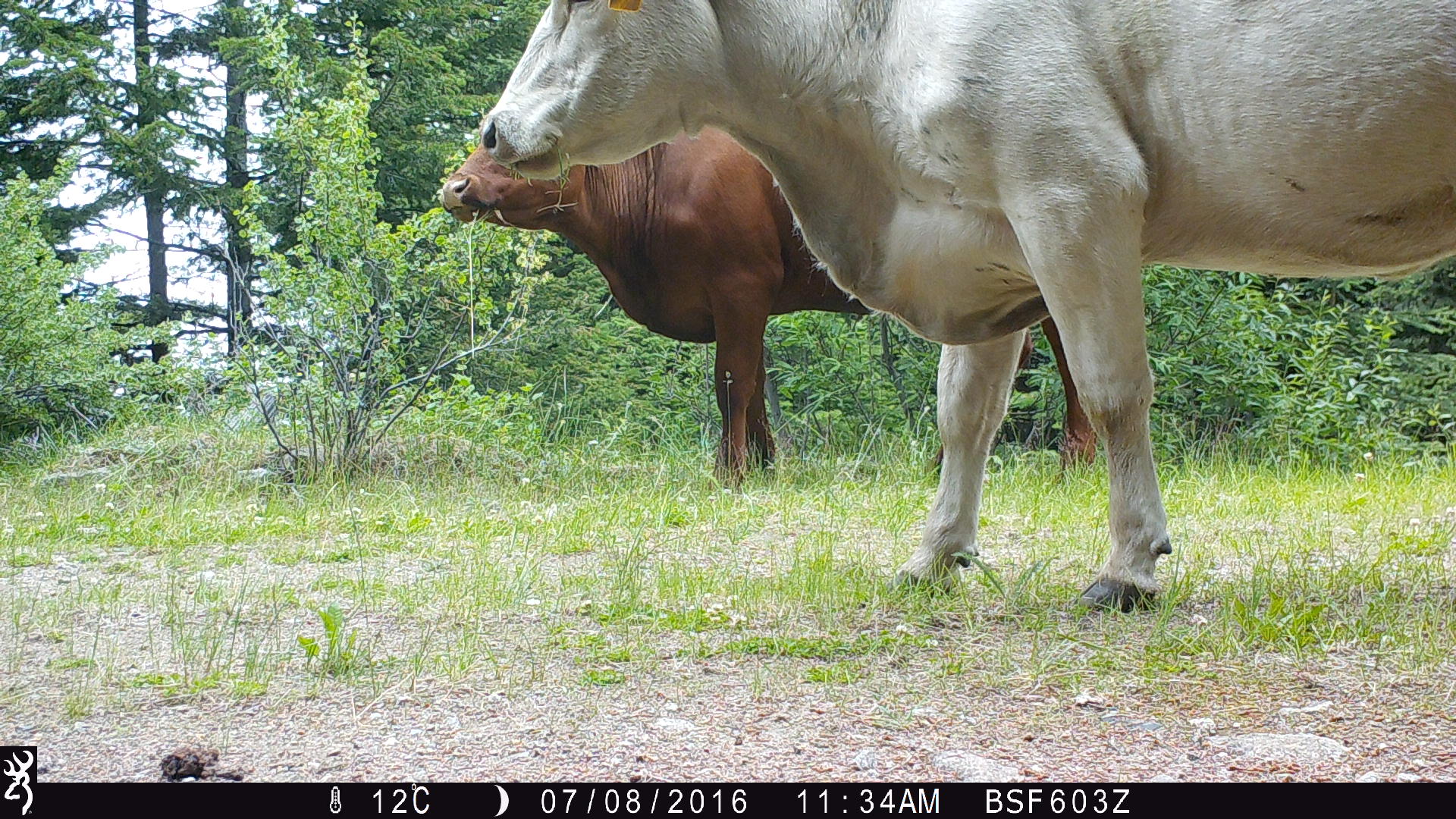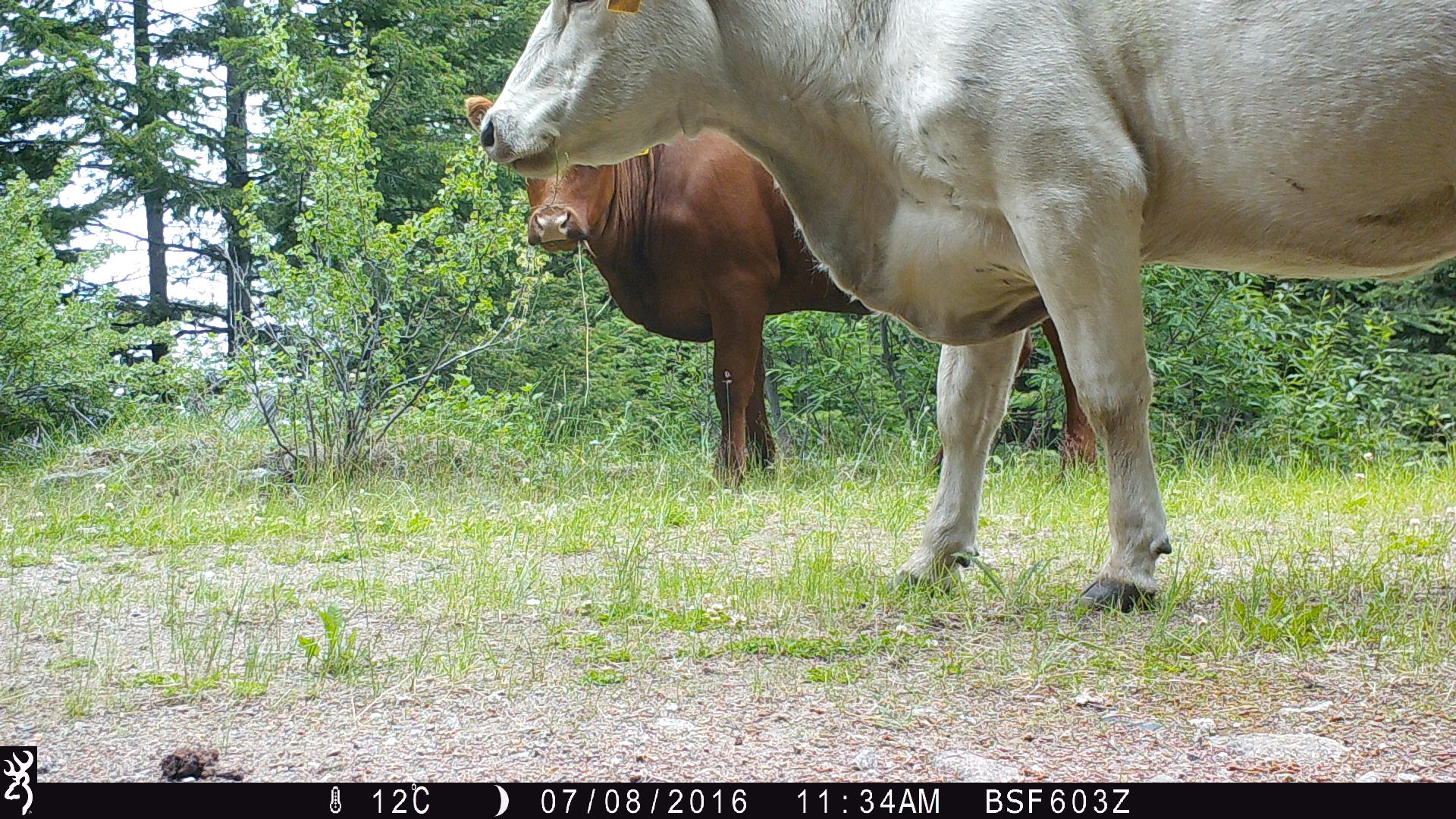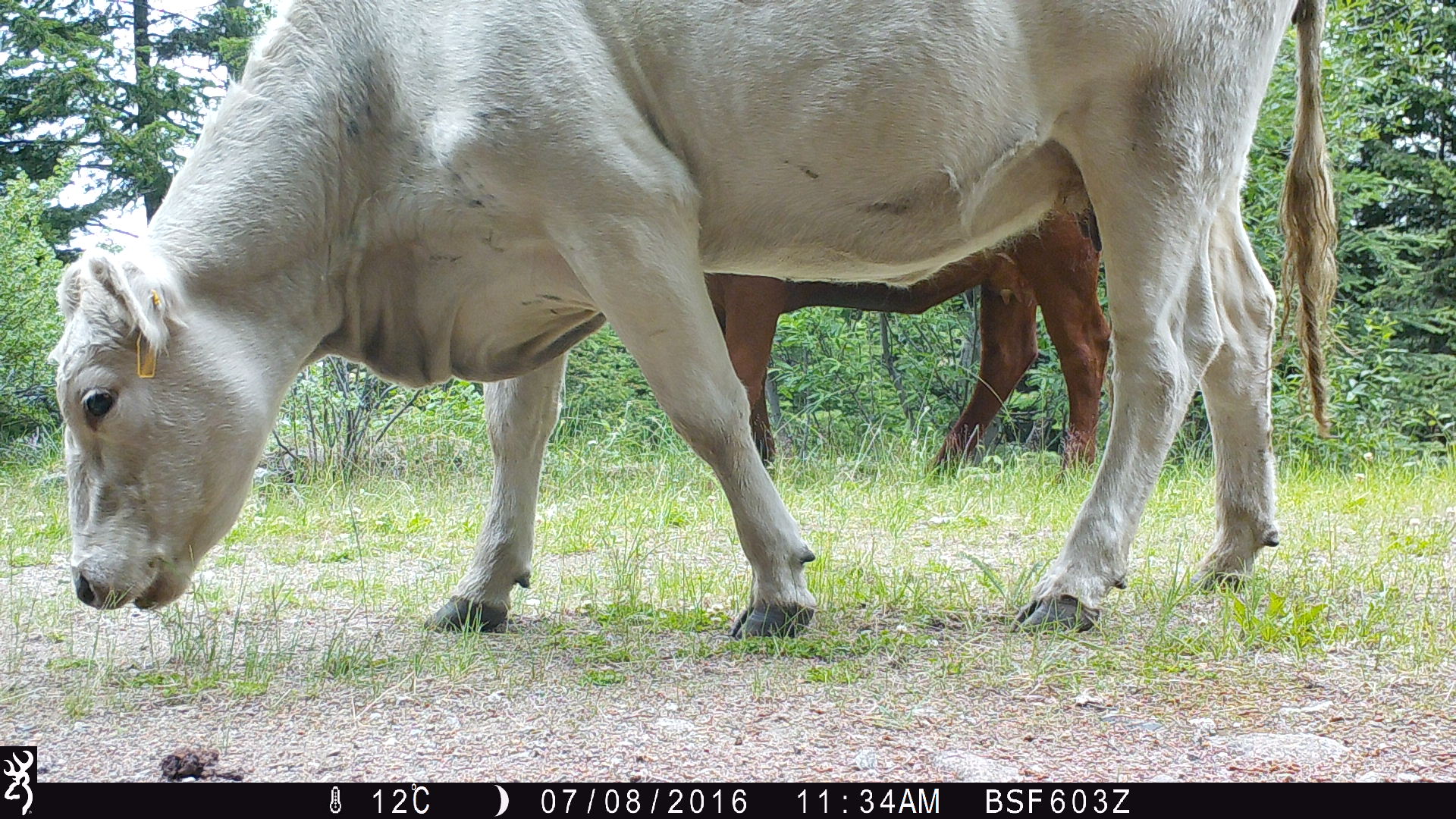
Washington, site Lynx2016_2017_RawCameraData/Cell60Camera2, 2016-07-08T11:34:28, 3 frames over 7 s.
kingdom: Animalia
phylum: Chordata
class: Mammalia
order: Artiodactyla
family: Bovidae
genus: Bos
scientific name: Bos taurus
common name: domestic cattle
Domestic cattle (Bos taurus). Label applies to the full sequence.